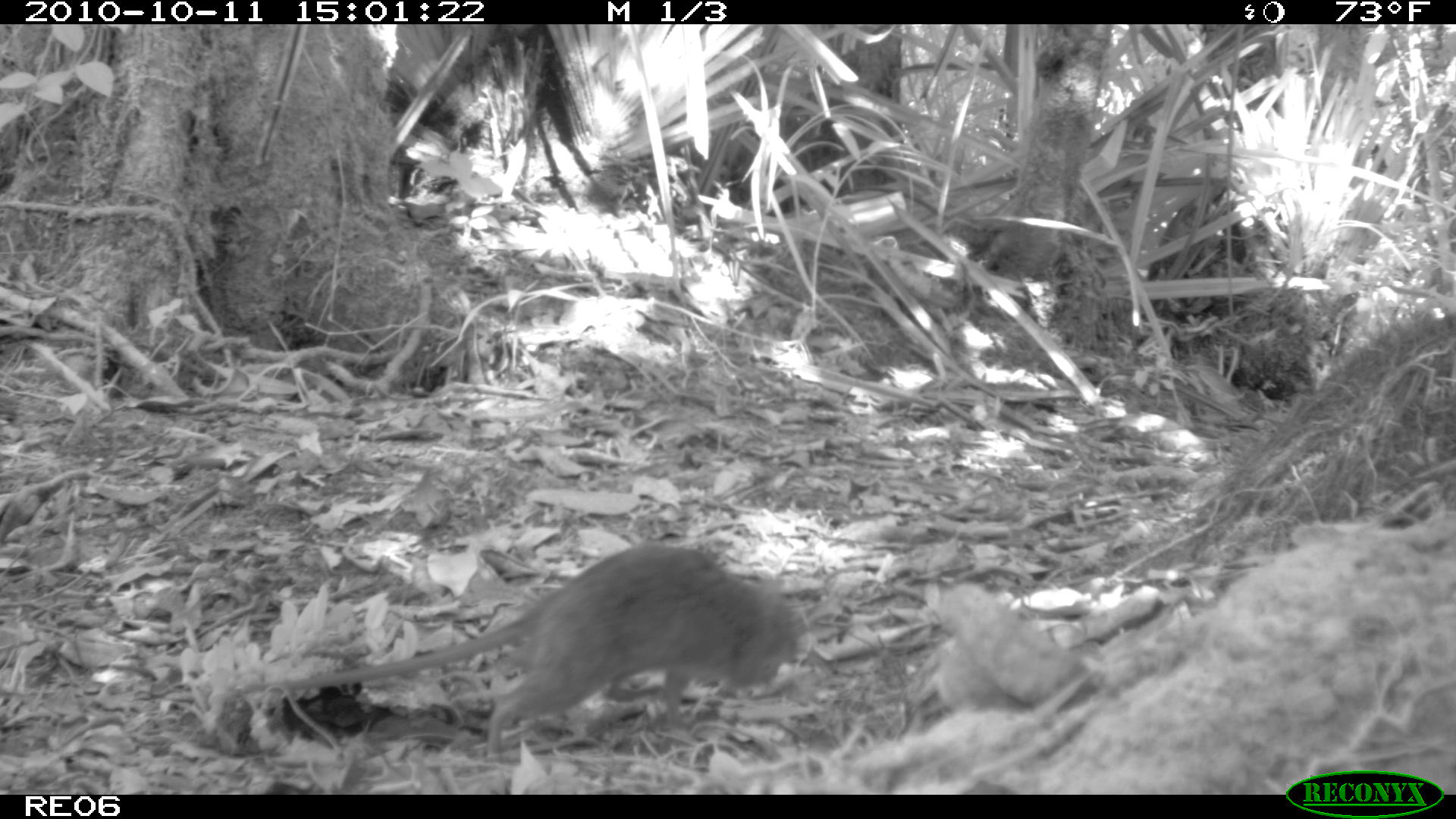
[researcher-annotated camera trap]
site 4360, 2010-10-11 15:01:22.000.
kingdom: Animalia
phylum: Chordata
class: Mammalia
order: Rodentia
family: Muridae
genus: Rattus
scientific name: Rattus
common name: rodent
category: unknown rat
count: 1